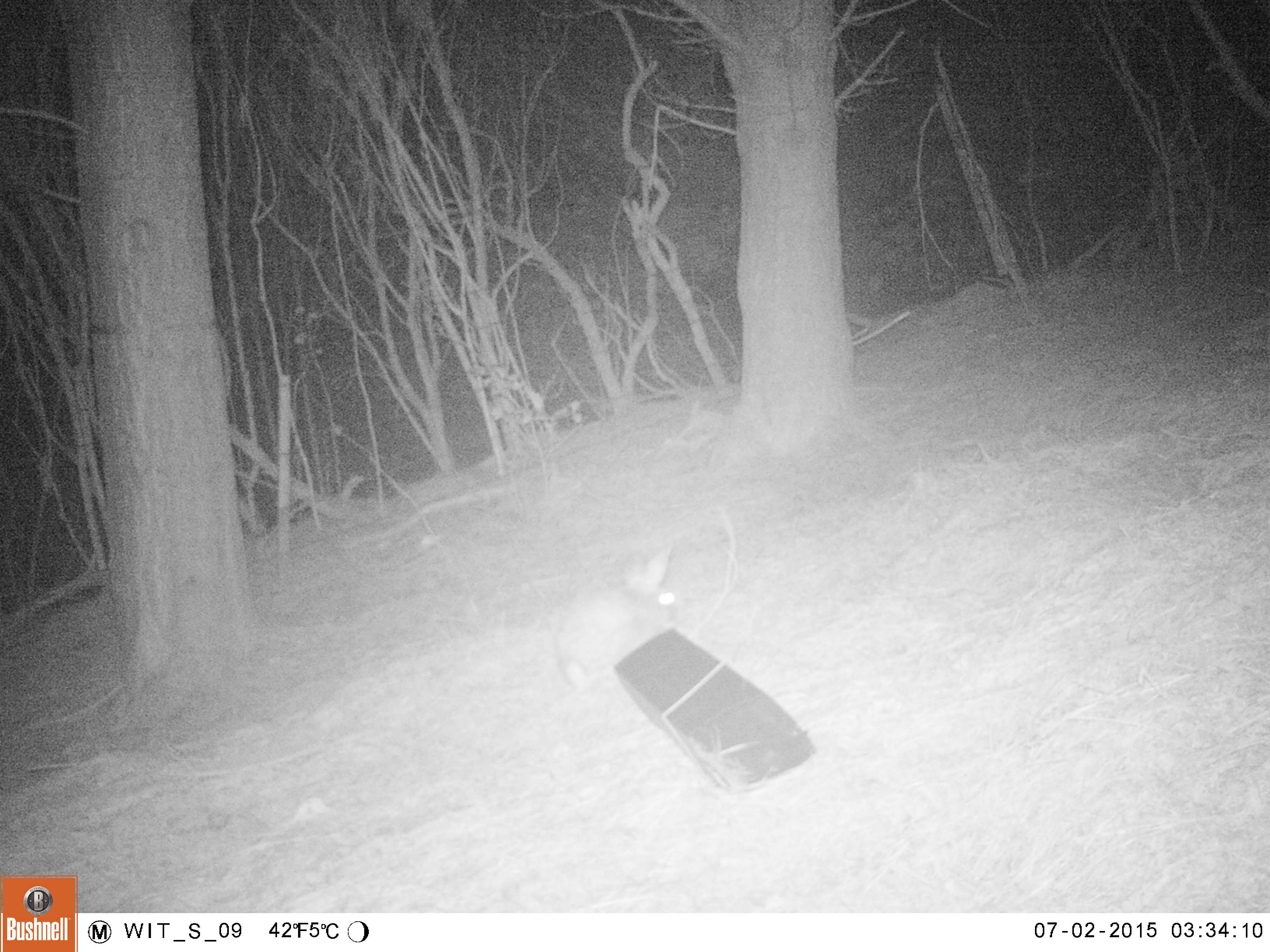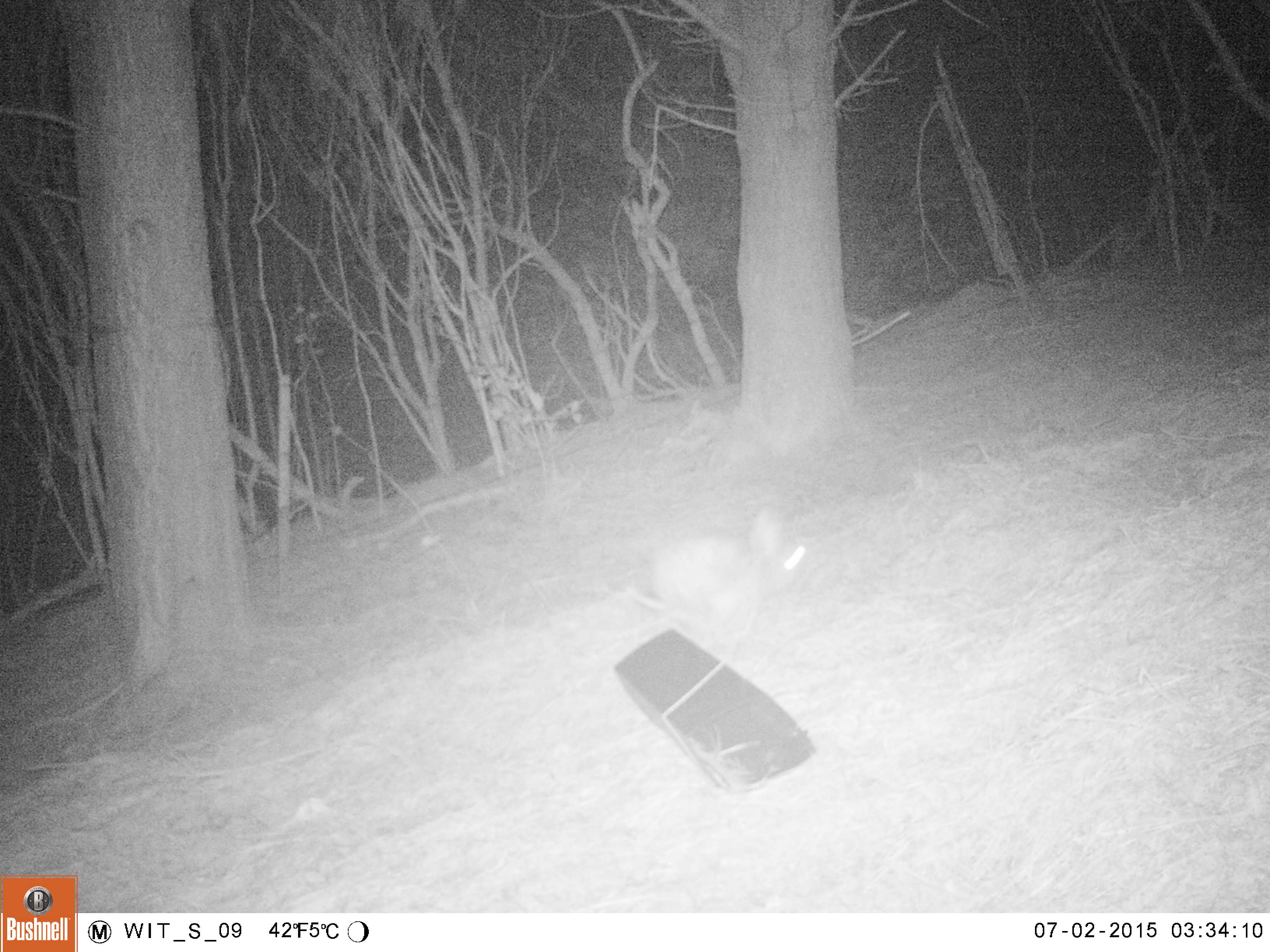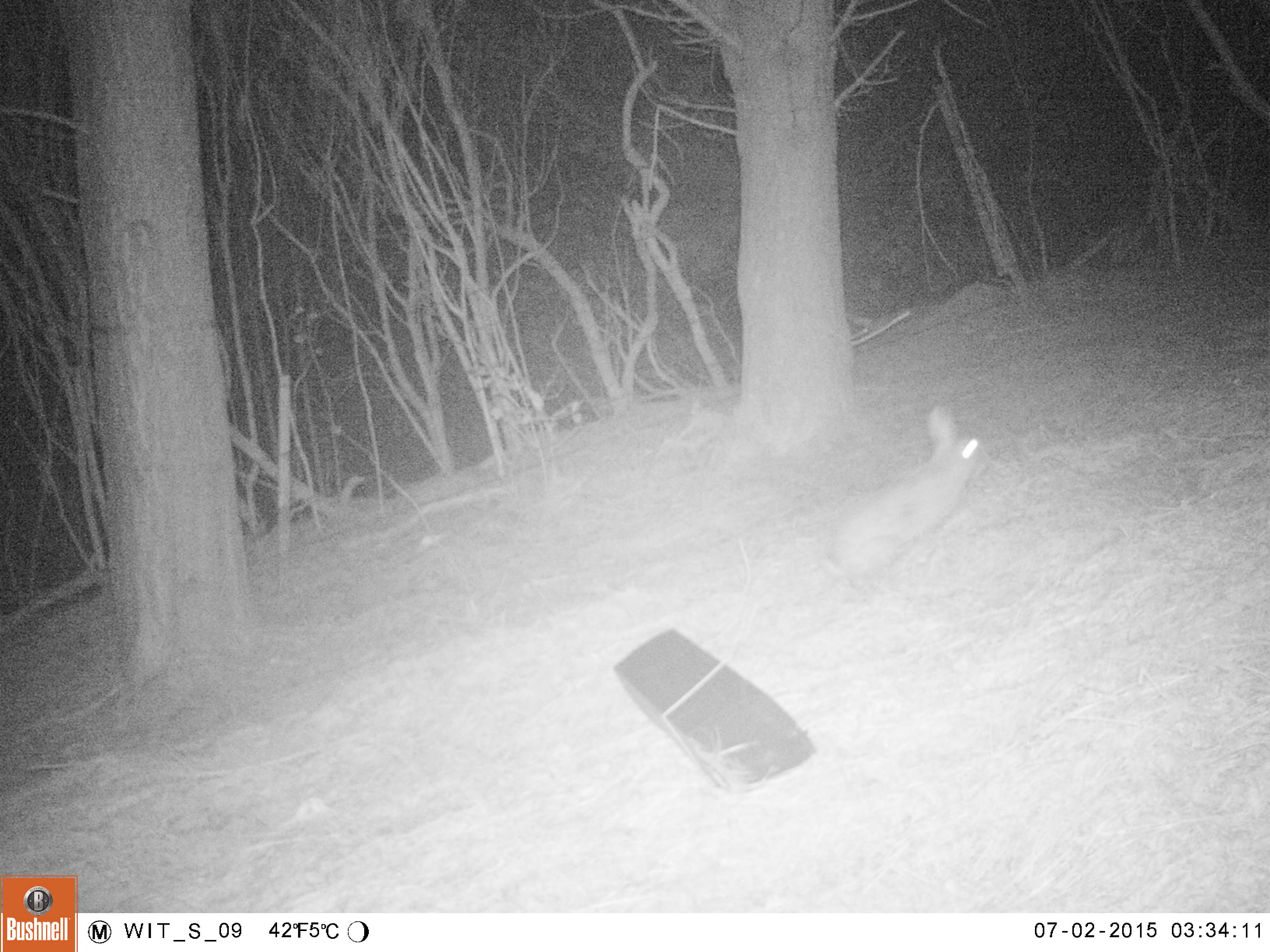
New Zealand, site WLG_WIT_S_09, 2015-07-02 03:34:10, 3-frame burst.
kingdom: Animalia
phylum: Chordata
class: Mammalia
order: Lagomorpha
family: Leporidae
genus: Oryctolagus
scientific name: Oryctolagus cuniculus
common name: european rabbit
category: rabbit